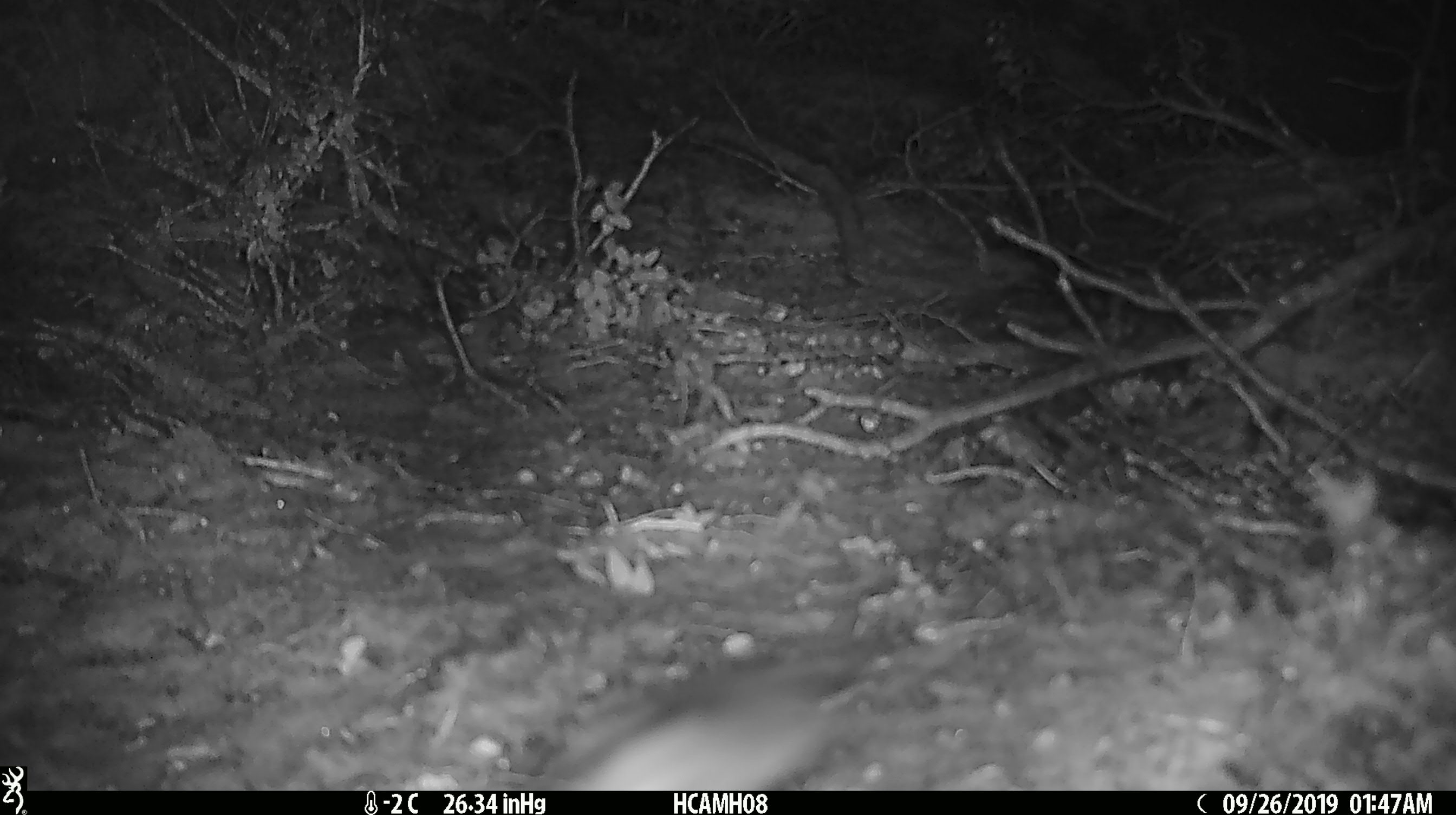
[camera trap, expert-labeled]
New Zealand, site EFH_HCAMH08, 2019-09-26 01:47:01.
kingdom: Animalia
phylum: Chordata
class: Mammalia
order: Rodentia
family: Muridae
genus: Mus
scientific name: Mus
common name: mouse